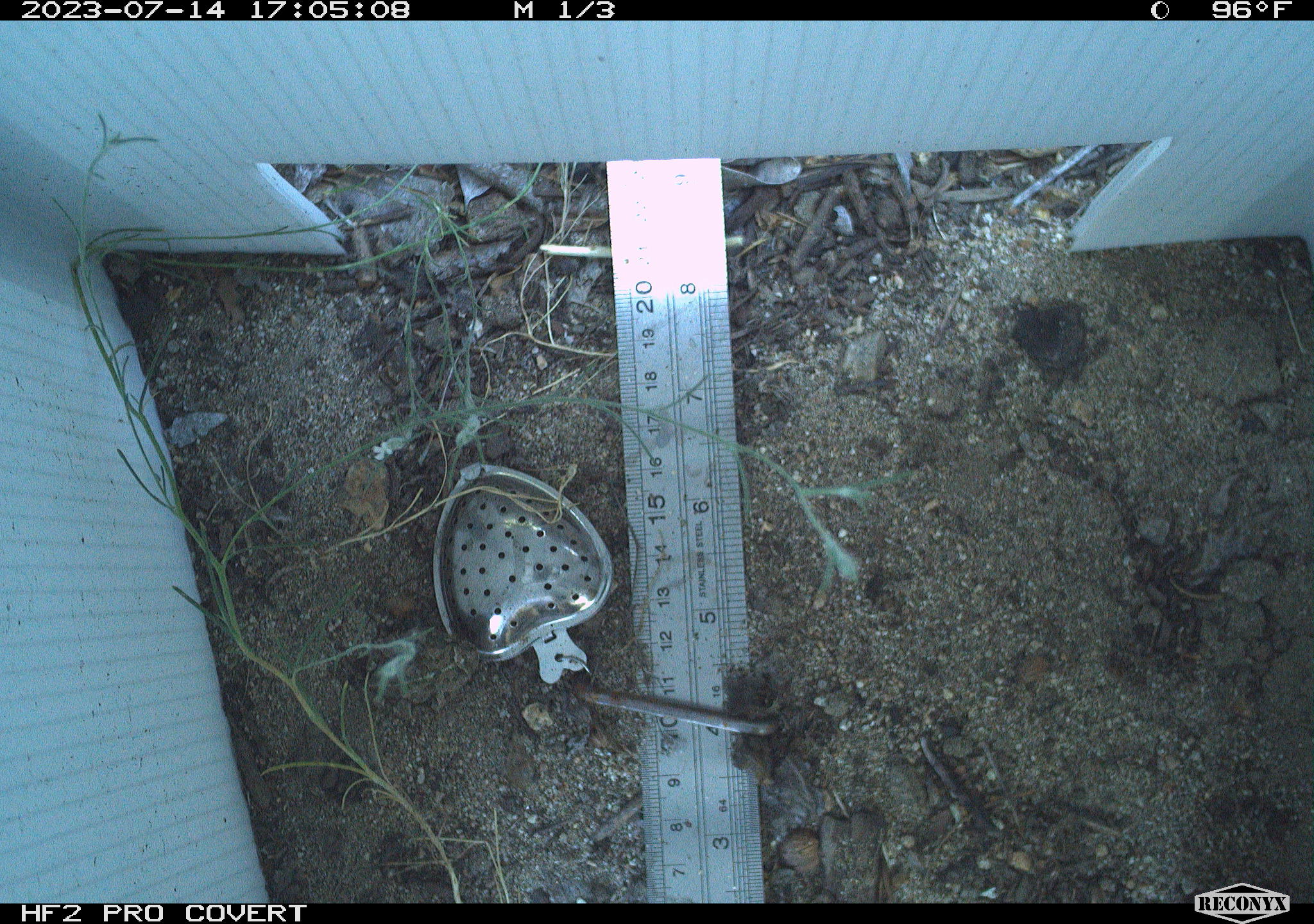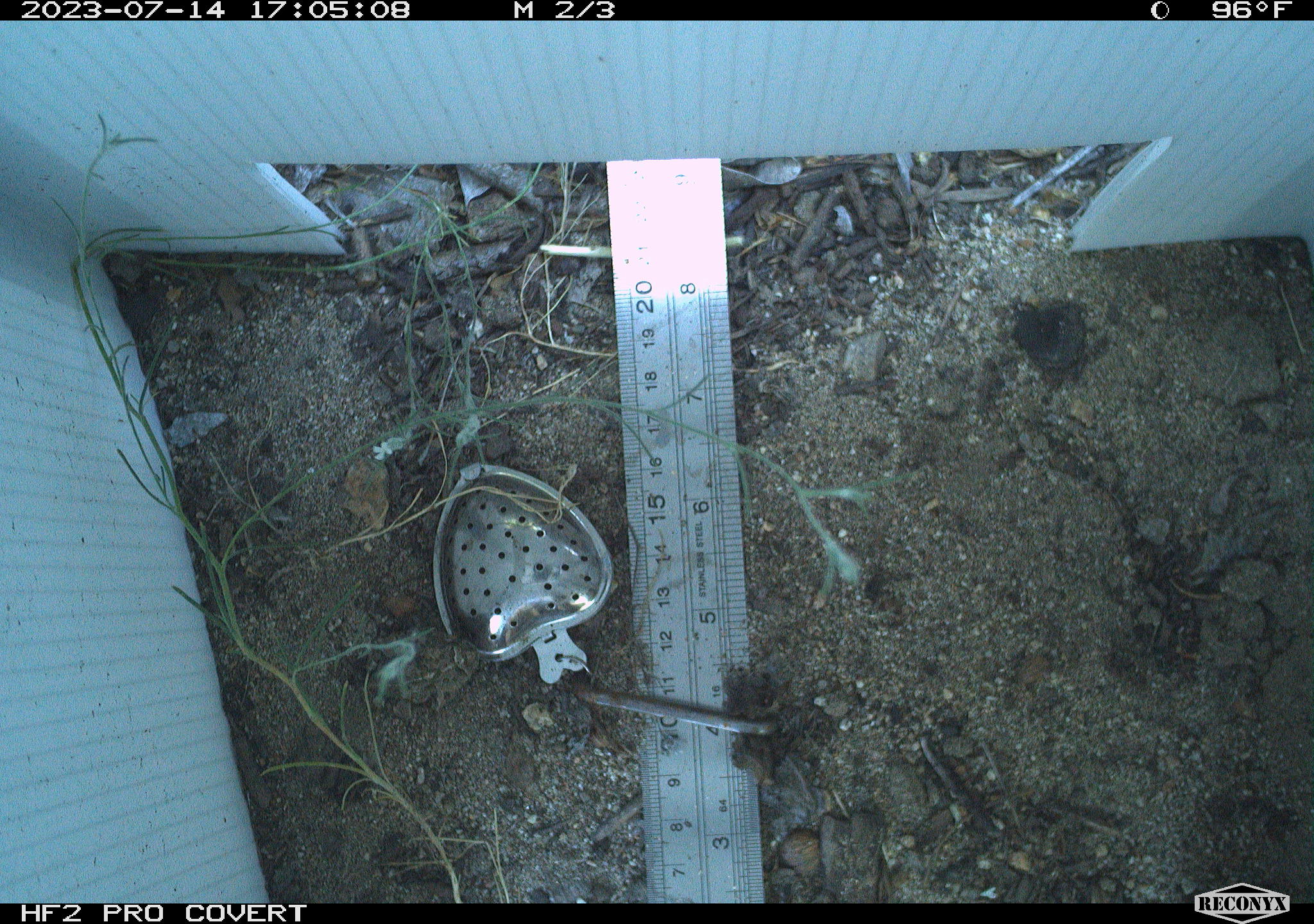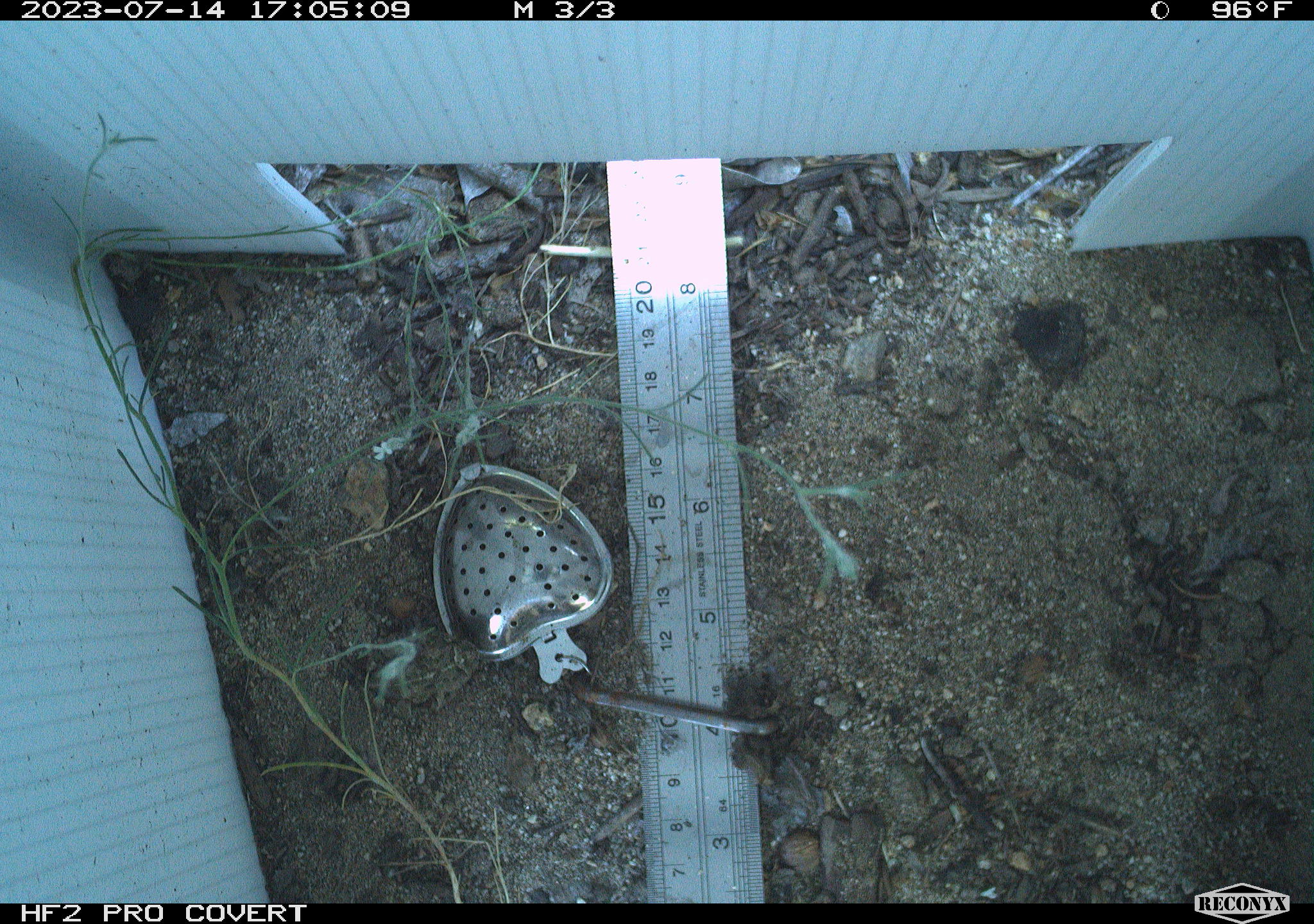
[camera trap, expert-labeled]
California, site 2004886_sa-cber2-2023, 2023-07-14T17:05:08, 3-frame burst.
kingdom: Animalia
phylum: Chordata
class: Amphibia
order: Anura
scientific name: Anura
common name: frogs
Frogs (Anura).